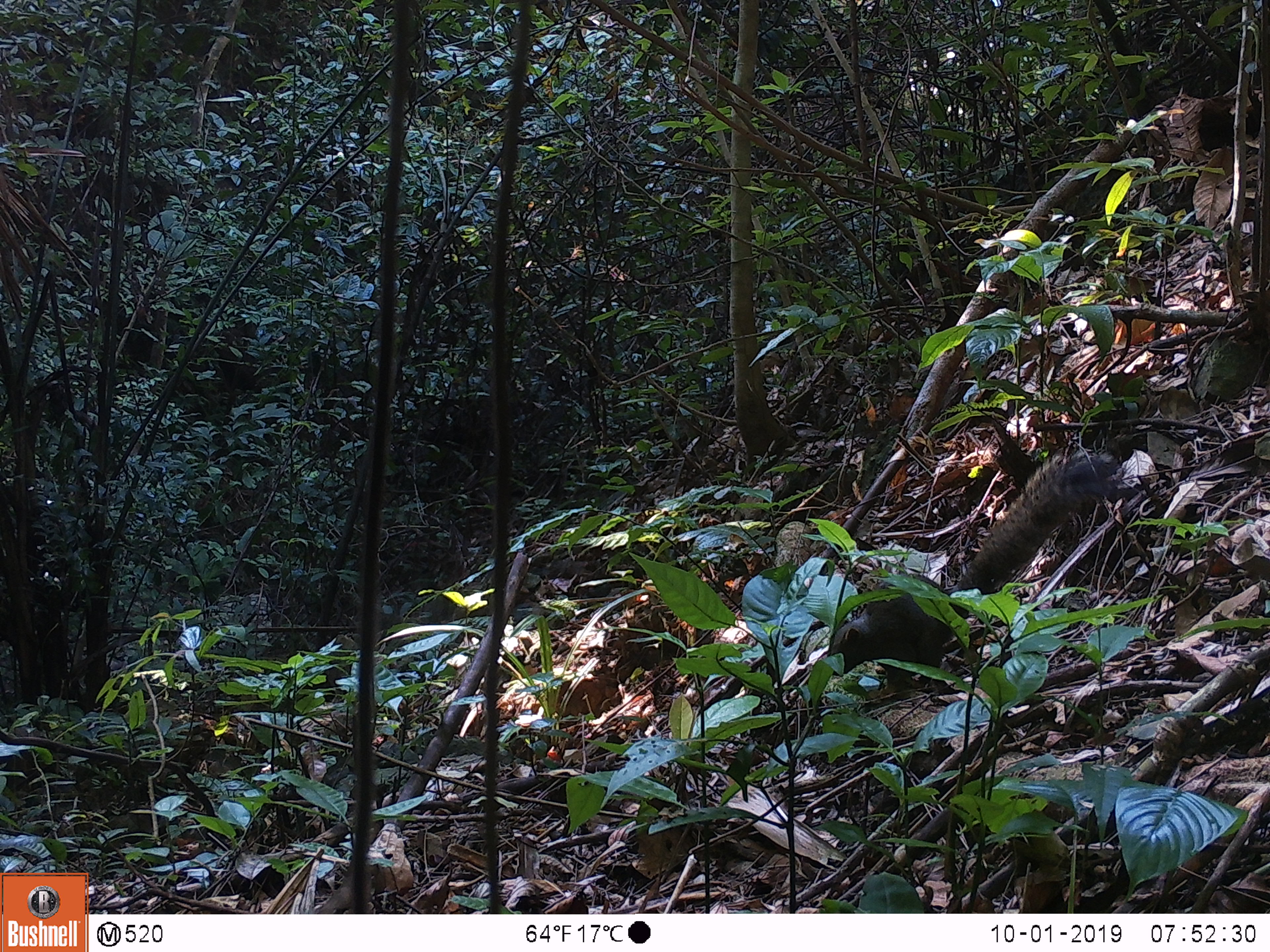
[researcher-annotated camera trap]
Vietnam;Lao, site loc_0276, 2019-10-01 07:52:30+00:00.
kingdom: Animalia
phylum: Chordata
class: Mammalia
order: Rodentia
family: Sciuridae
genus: Callosciurus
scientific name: Callosciurus erythraeus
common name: pallas's squirrel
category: pallass squirrel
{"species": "pallass squirrel (pallas's squirrel) (Callosciurus erythraeus)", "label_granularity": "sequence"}